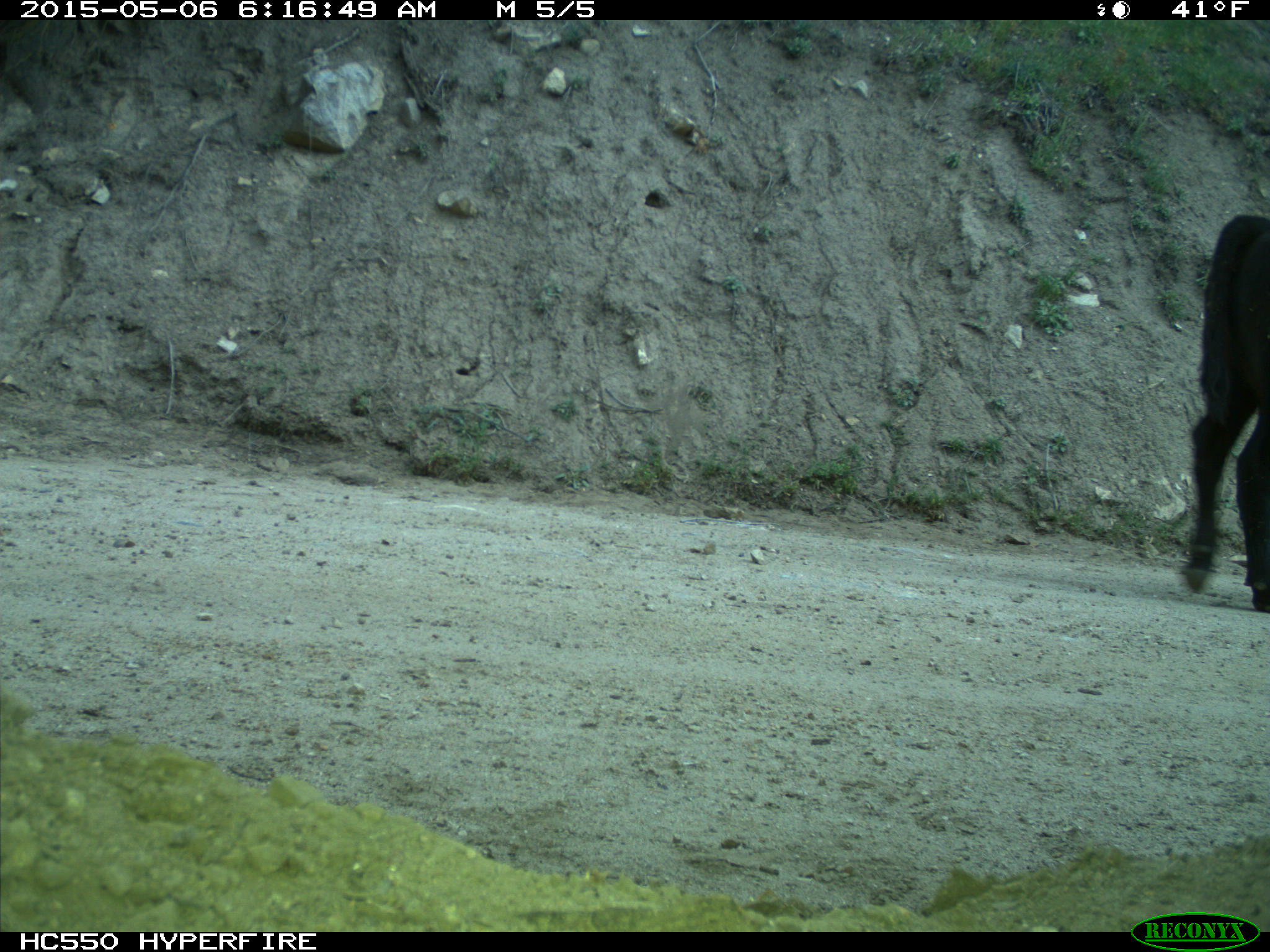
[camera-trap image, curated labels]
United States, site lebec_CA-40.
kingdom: Animalia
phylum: Chordata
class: Mammalia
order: Artiodactyla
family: Bovidae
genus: Bos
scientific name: Bos taurus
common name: domestic cow